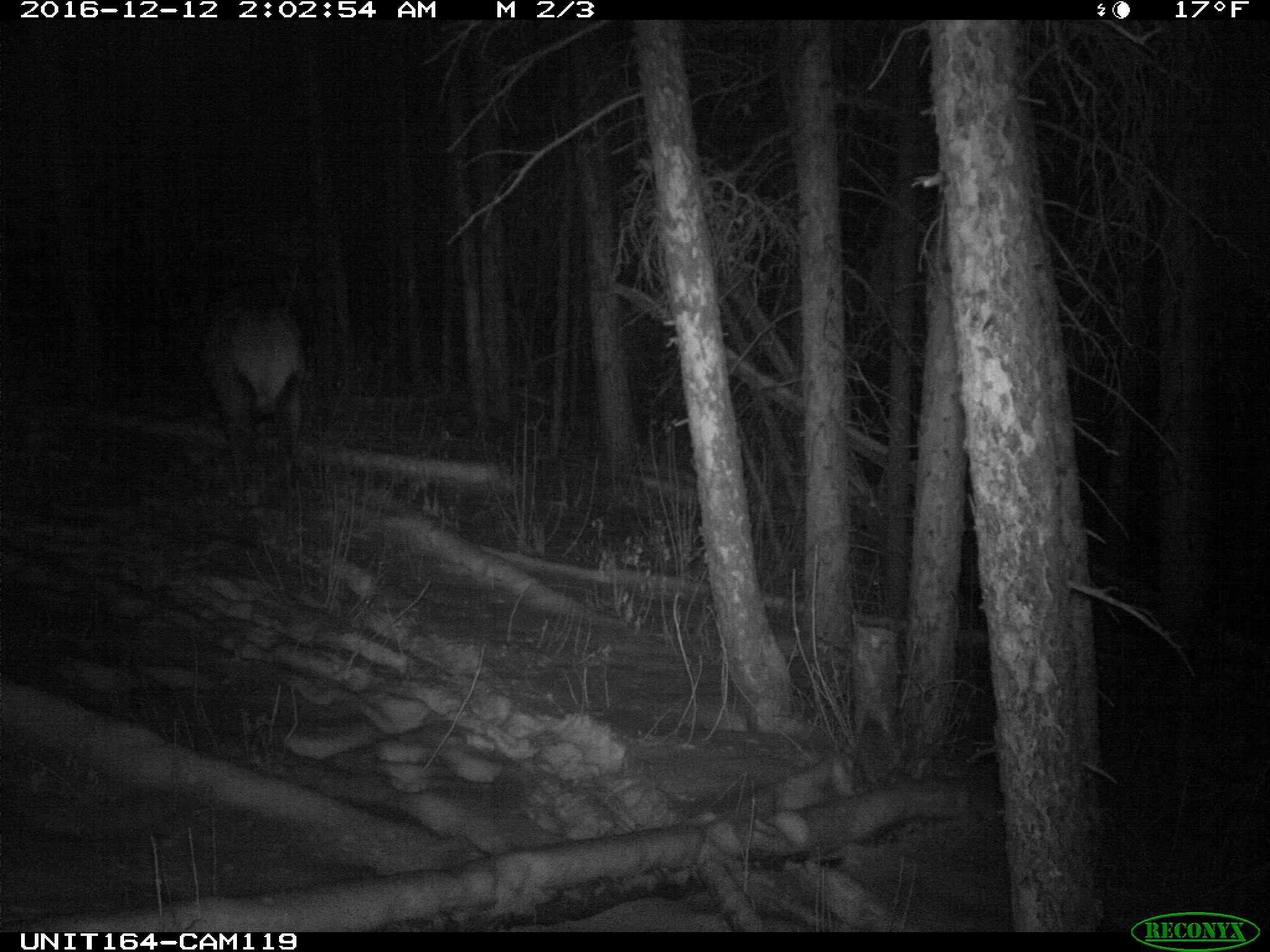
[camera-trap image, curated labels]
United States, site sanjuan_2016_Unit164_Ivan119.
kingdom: Animalia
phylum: Chordata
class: Mammalia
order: Artiodactyla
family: Cervidae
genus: Cervus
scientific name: Cervus elaphus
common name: red deer